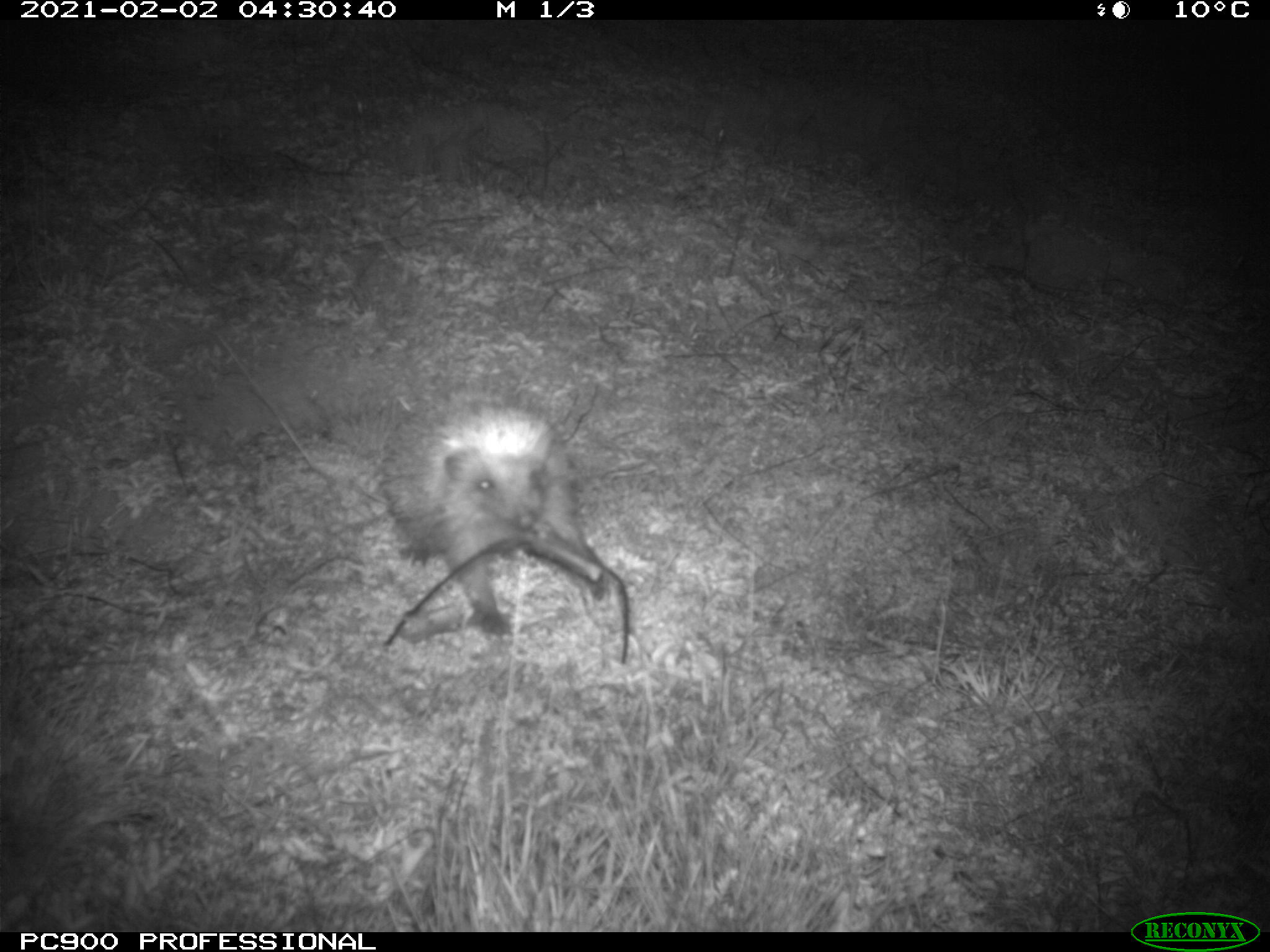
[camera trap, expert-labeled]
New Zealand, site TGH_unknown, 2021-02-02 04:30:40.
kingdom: Animalia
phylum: Chordata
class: Mammalia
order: Eulipotyphla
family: Erinaceidae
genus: Erinaceus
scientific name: Erinaceus europaeus europaeus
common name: european hedgehog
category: hedgehog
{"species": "hedgehog (european hedgehog) (Erinaceus europaeus europaeus)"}